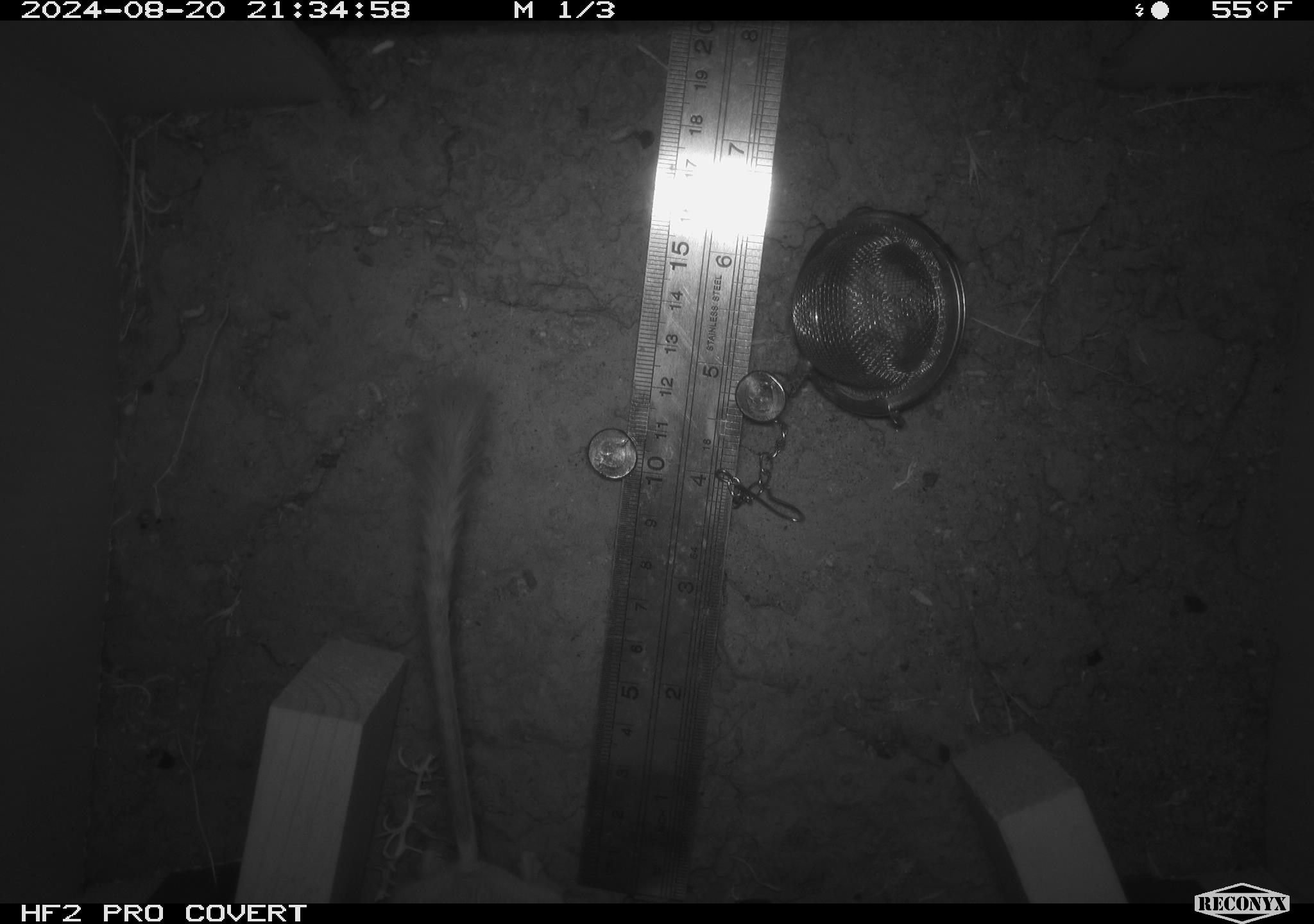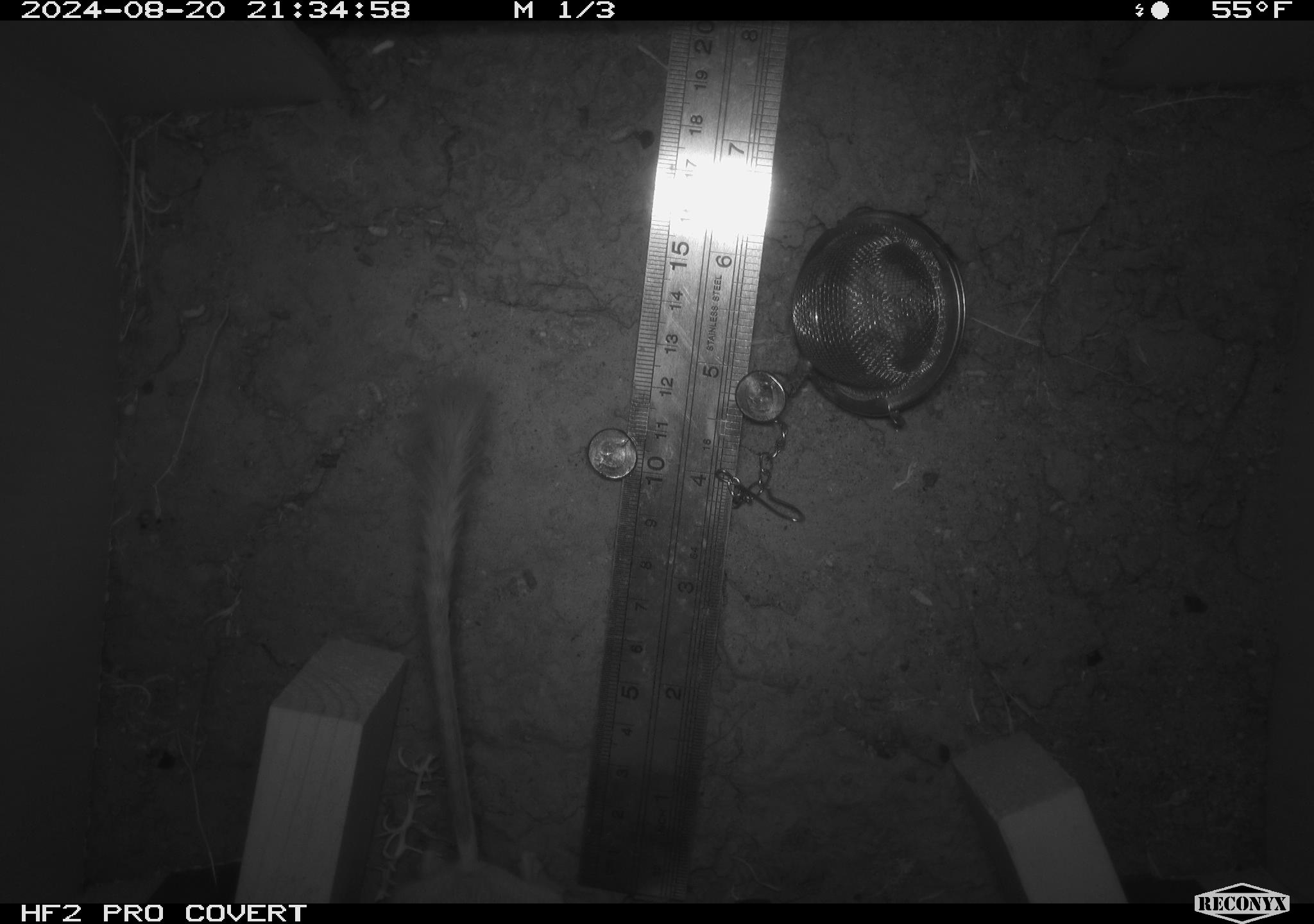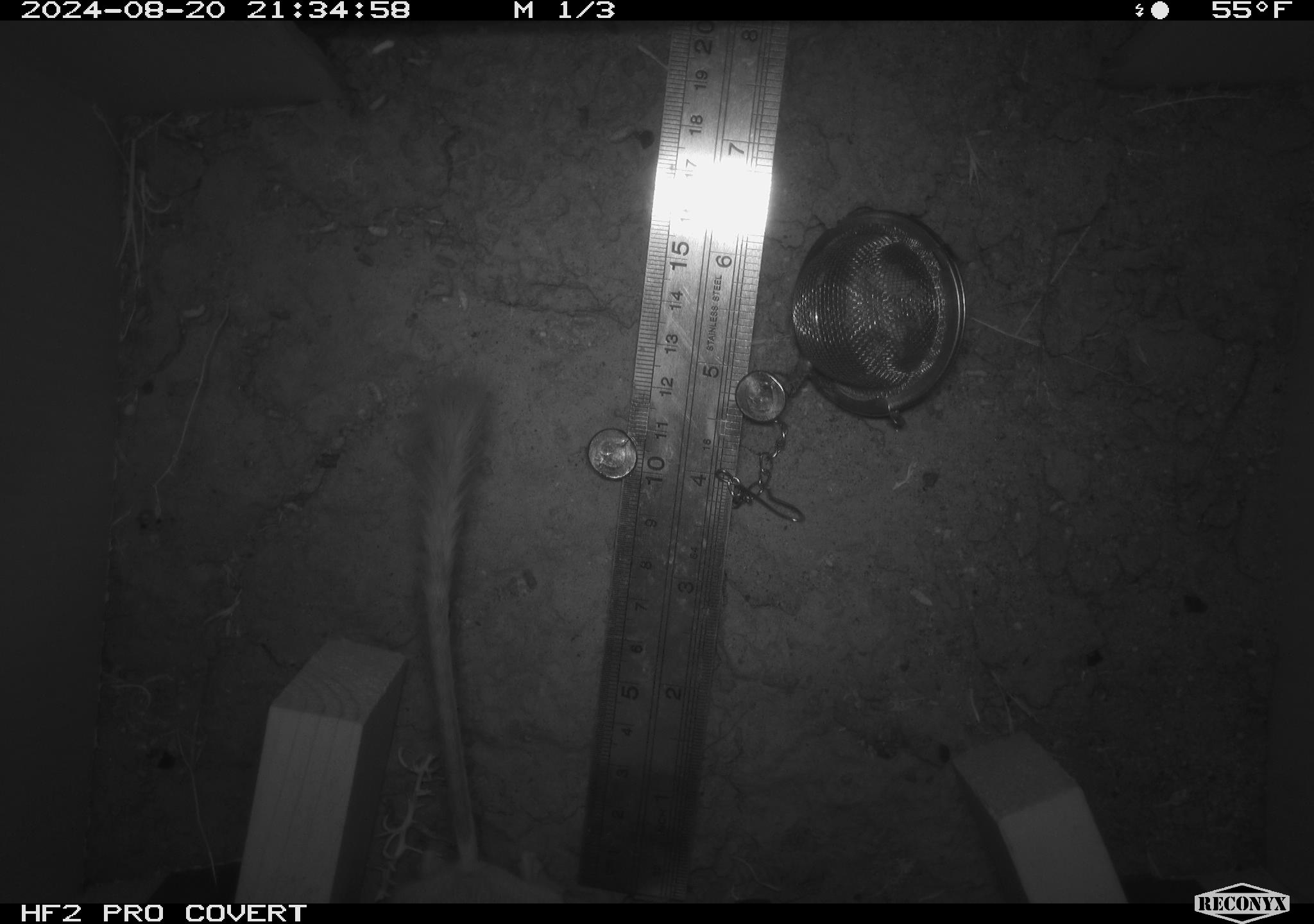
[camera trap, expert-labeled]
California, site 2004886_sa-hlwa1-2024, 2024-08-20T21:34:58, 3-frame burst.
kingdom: Animalia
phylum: Chordata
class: Mammalia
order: Rodentia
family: Heteromyidae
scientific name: Heteromyidae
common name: kangaroo rats and pocket mice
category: heteromyidae family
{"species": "heteromyidae family (kangaroo rats and pocket mice) (Heteromyidae)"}